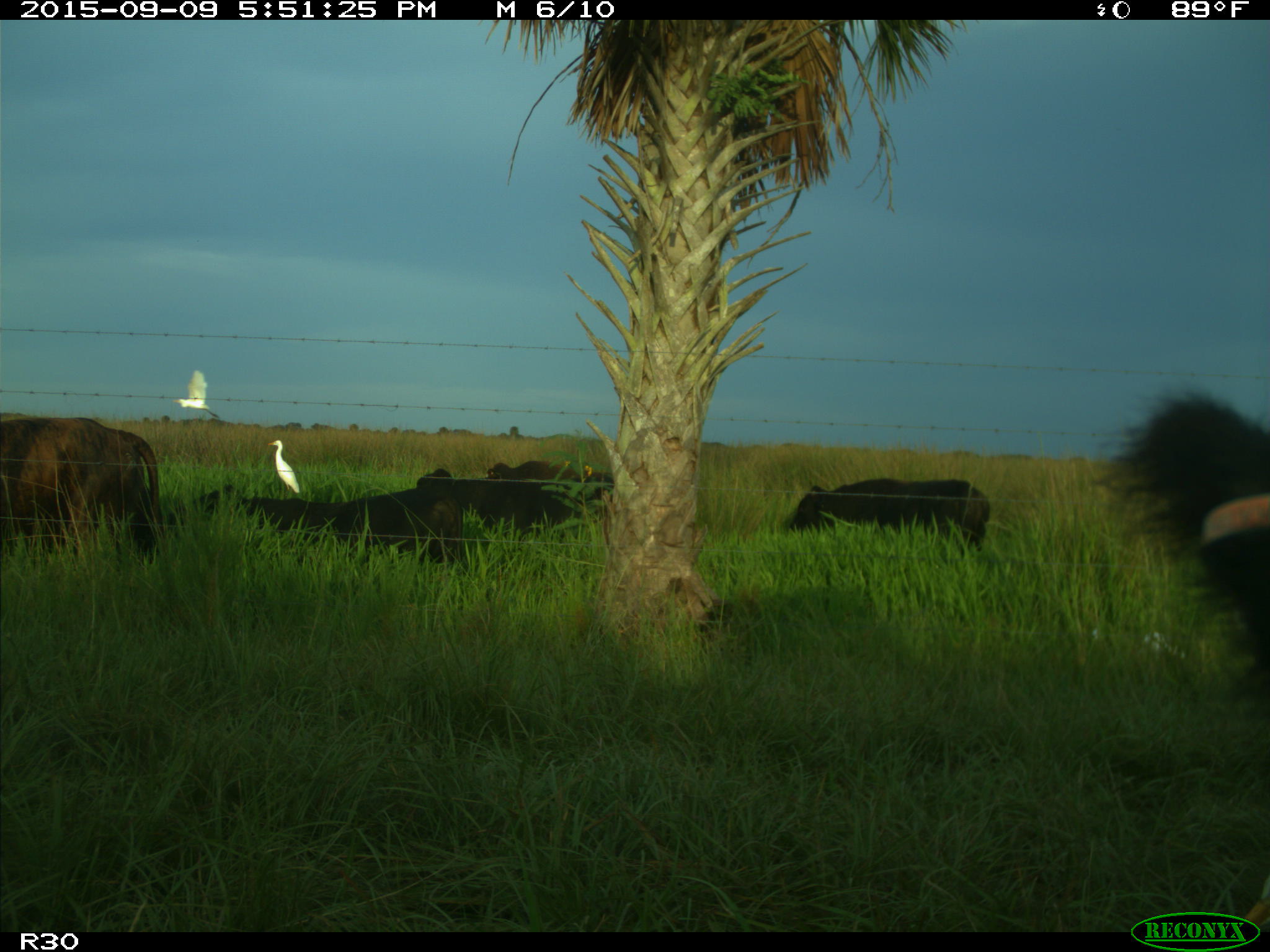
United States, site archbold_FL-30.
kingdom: Animalia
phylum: Chordata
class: Mammalia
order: Artiodactyla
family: Bovidae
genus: Bos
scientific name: Bos taurus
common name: domestic cow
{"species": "Bos taurus (domestic cow)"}